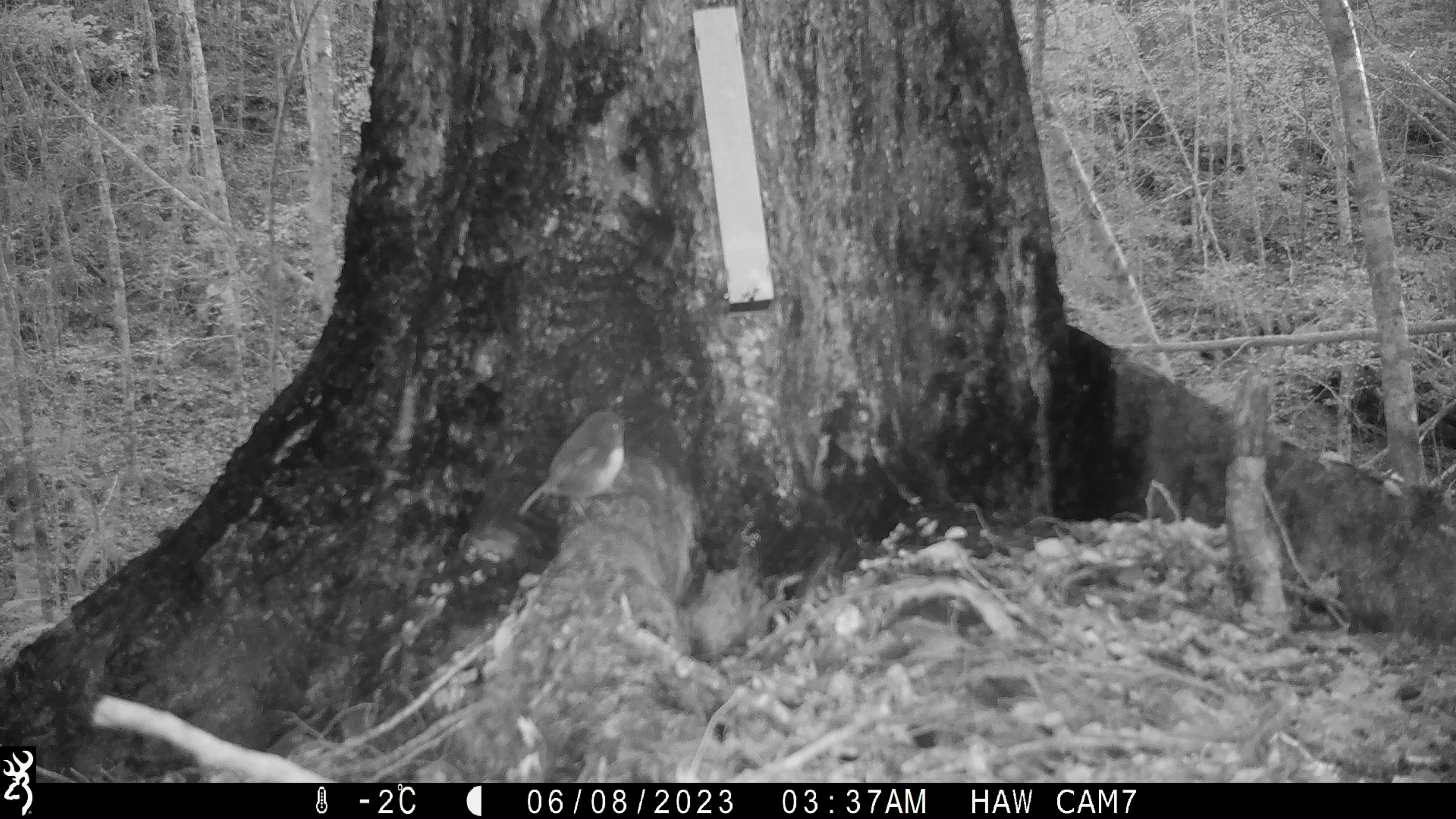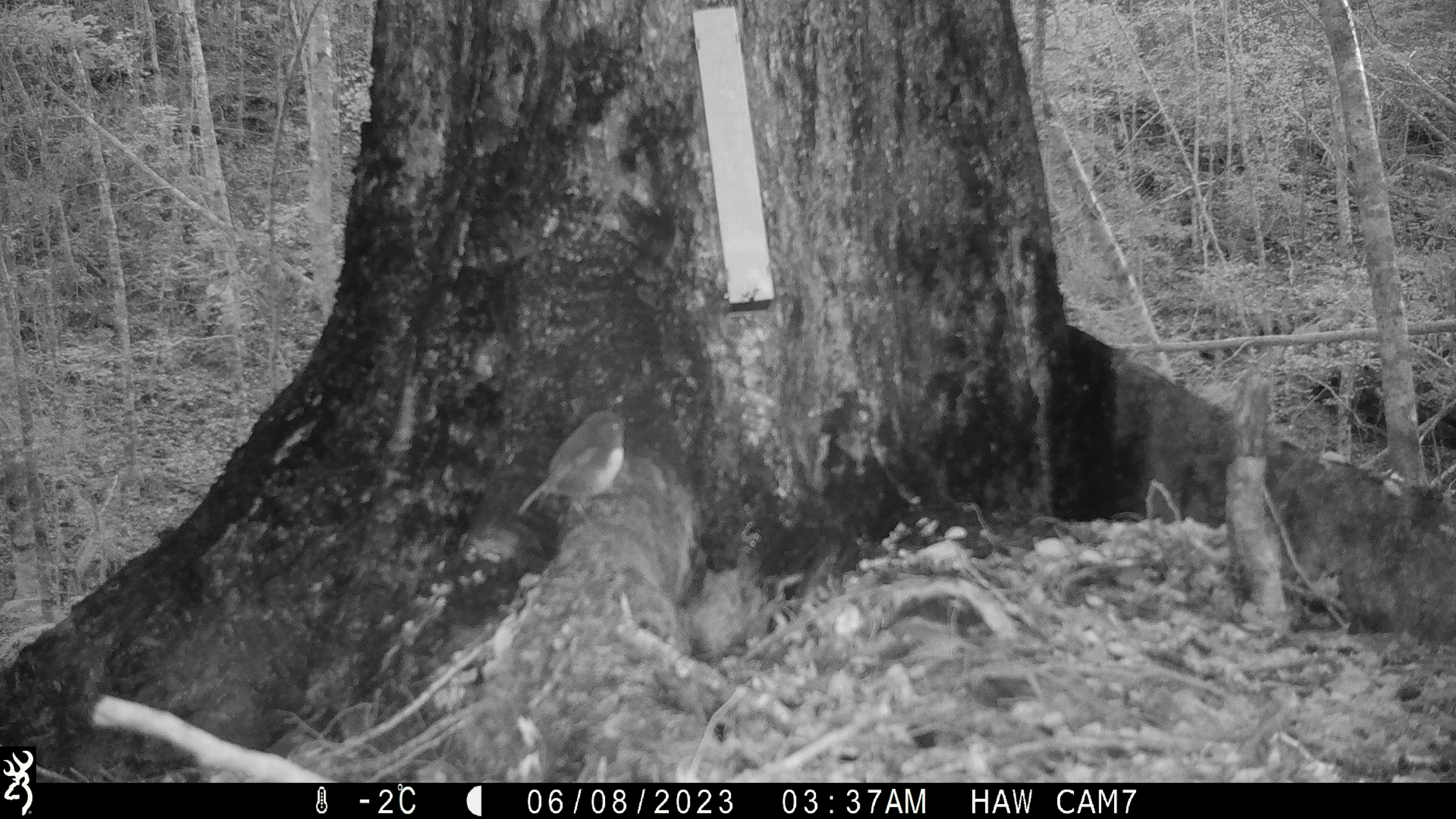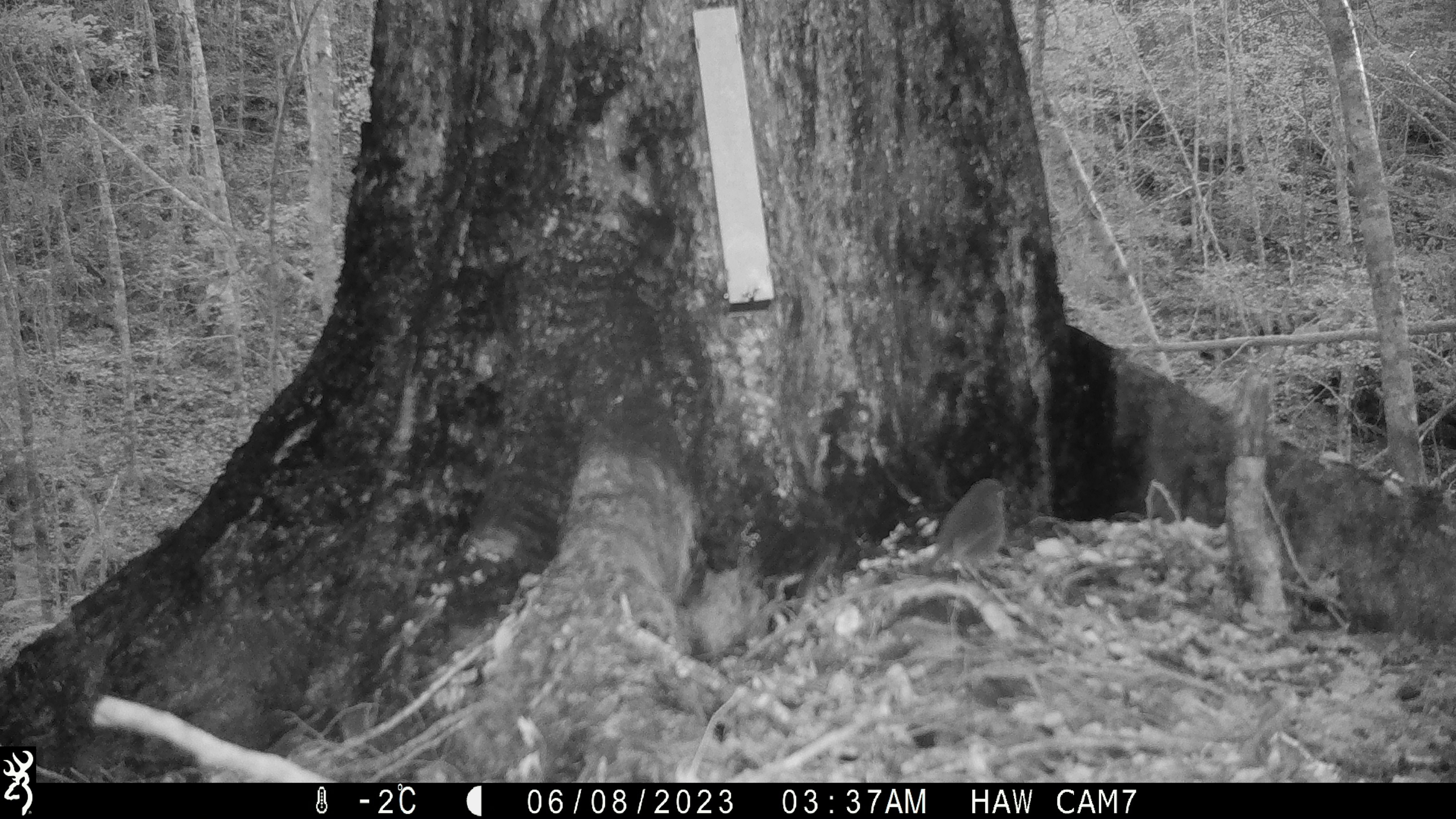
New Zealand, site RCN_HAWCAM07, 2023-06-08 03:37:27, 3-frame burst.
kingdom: Animalia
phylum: Chordata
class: Aves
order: Passeriformes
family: Petroicidae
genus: Petroica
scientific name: Petroica australis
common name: new zealand robin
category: robin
Robin (new zealand robin) (Petroica australis).